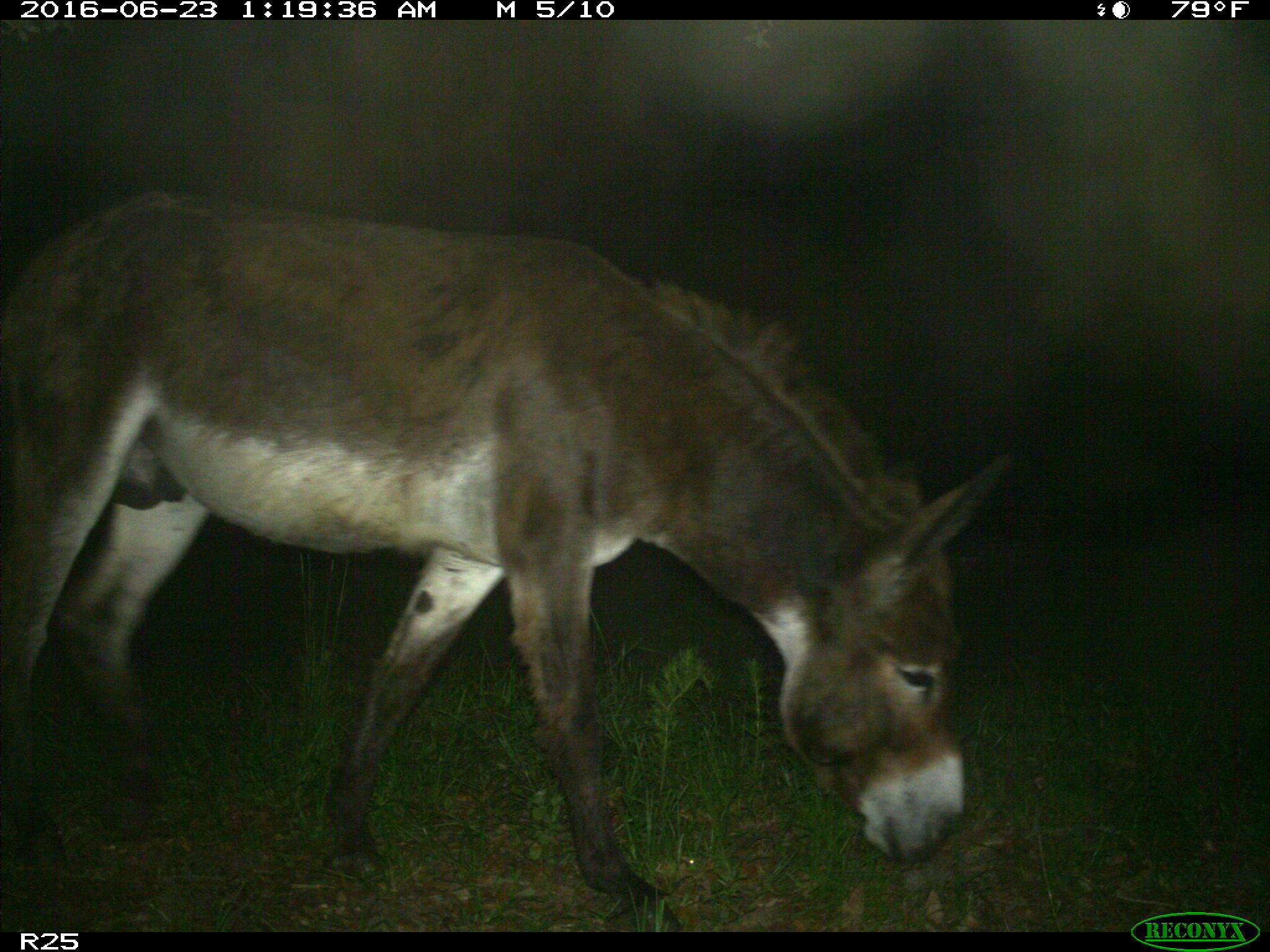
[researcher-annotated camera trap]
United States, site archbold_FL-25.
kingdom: Animalia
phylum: Chordata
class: Mammalia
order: Artiodactyla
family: Bovidae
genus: Bos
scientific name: Bos taurus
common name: domestic cow